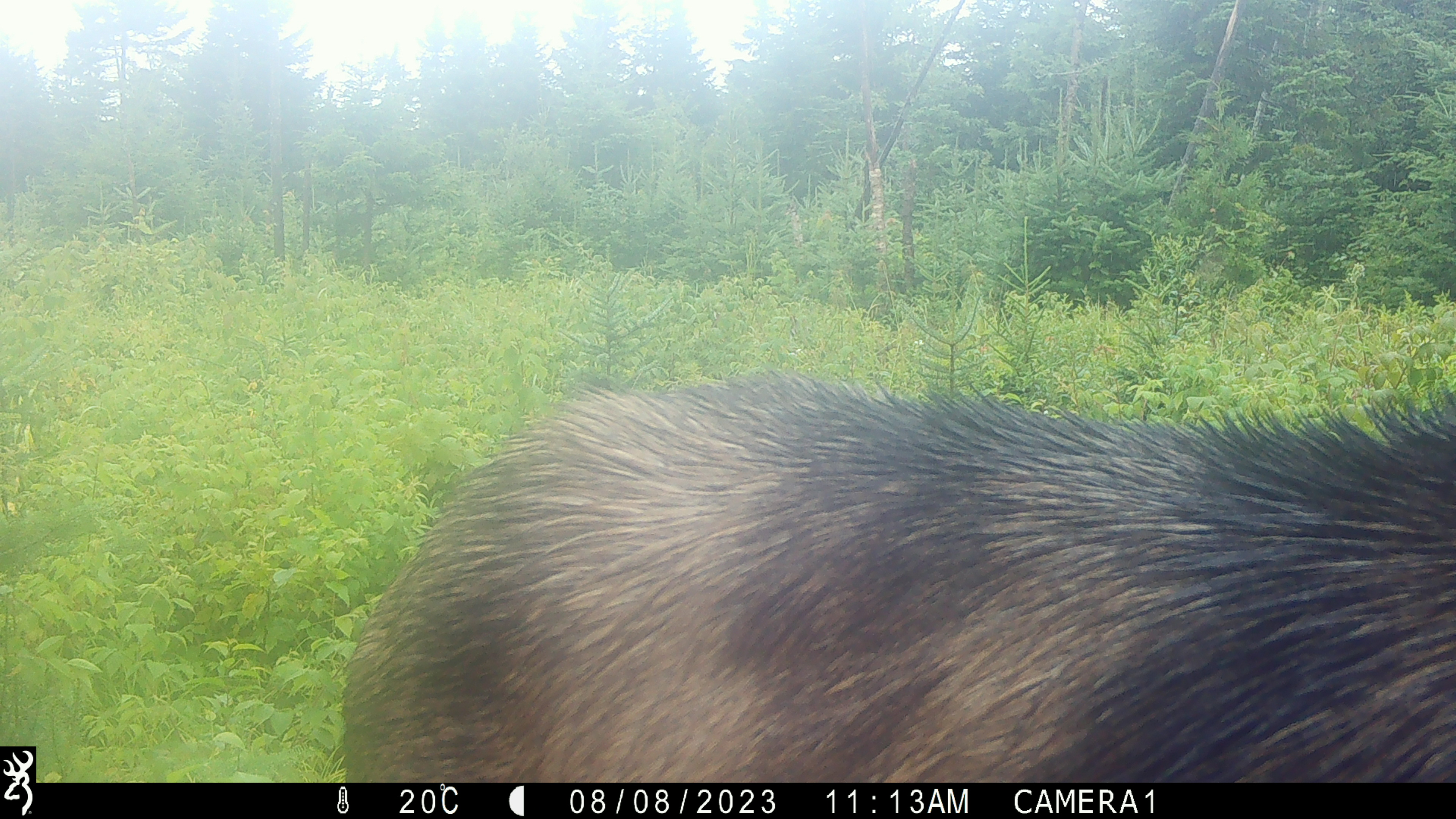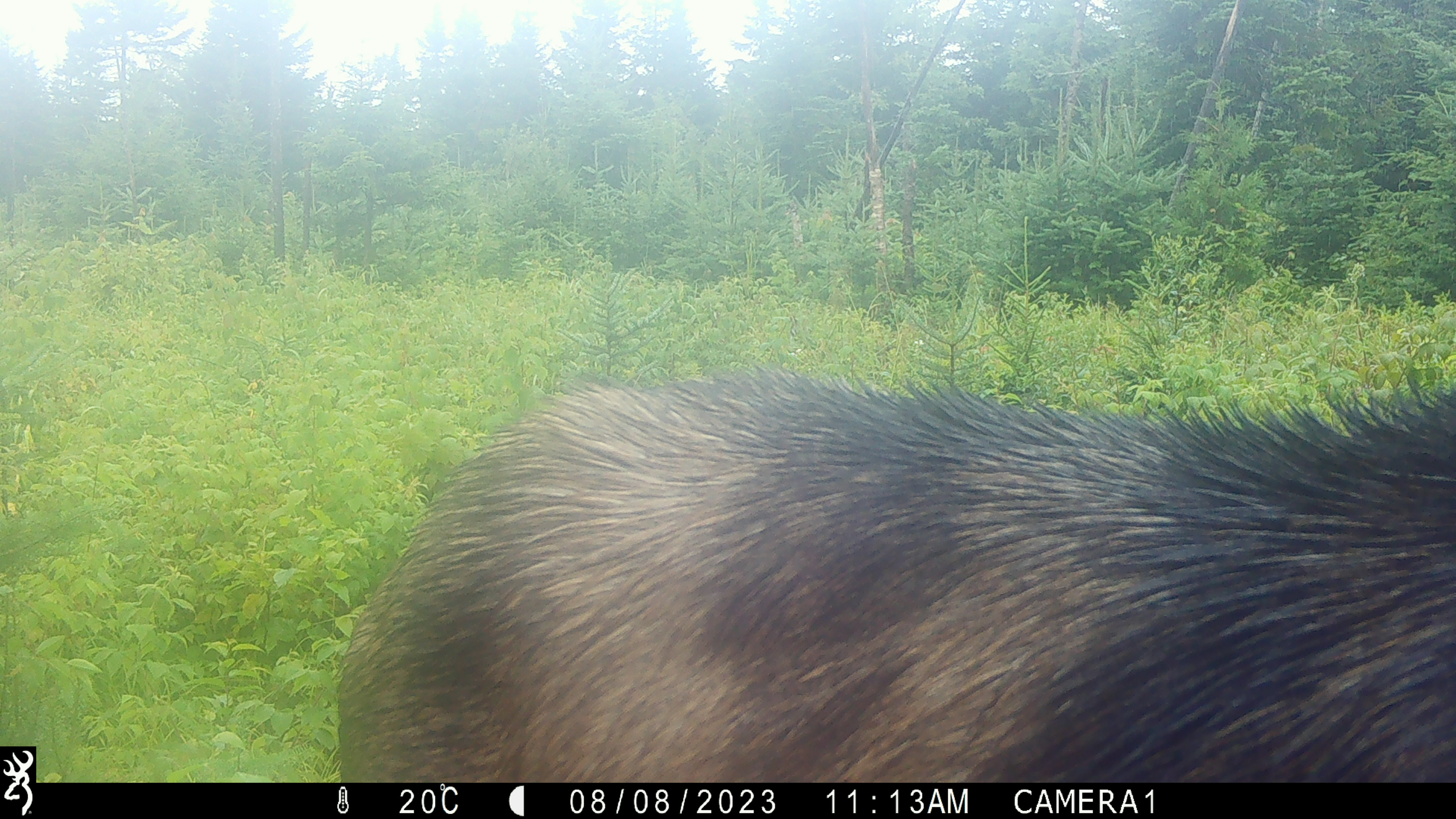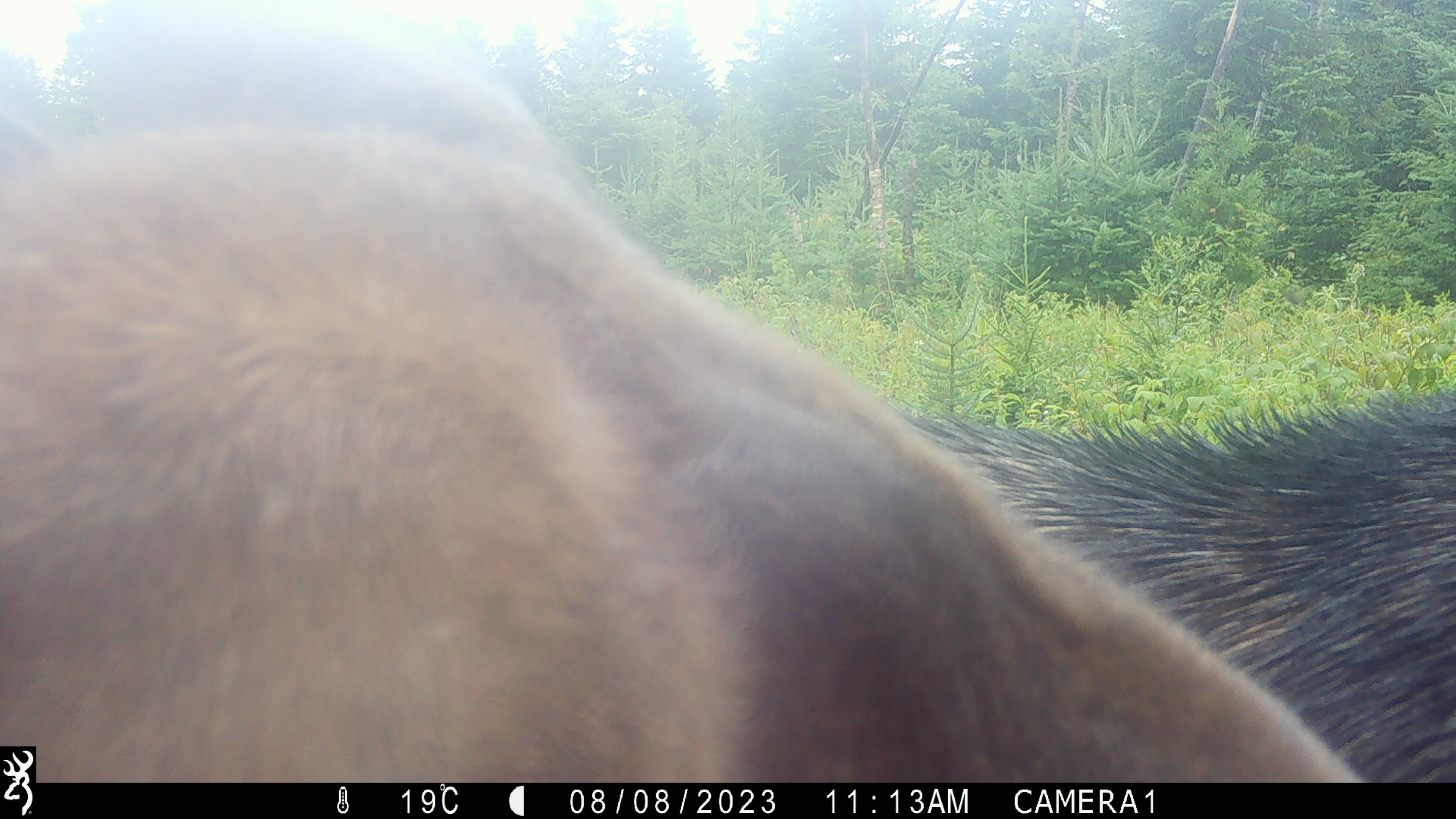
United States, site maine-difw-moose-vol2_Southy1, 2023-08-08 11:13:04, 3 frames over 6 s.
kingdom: Animalia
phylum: Chordata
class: Mammalia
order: Artiodactyla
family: Cervidae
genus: Alces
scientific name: Alces alces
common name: moose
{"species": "moose (Alces alces)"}